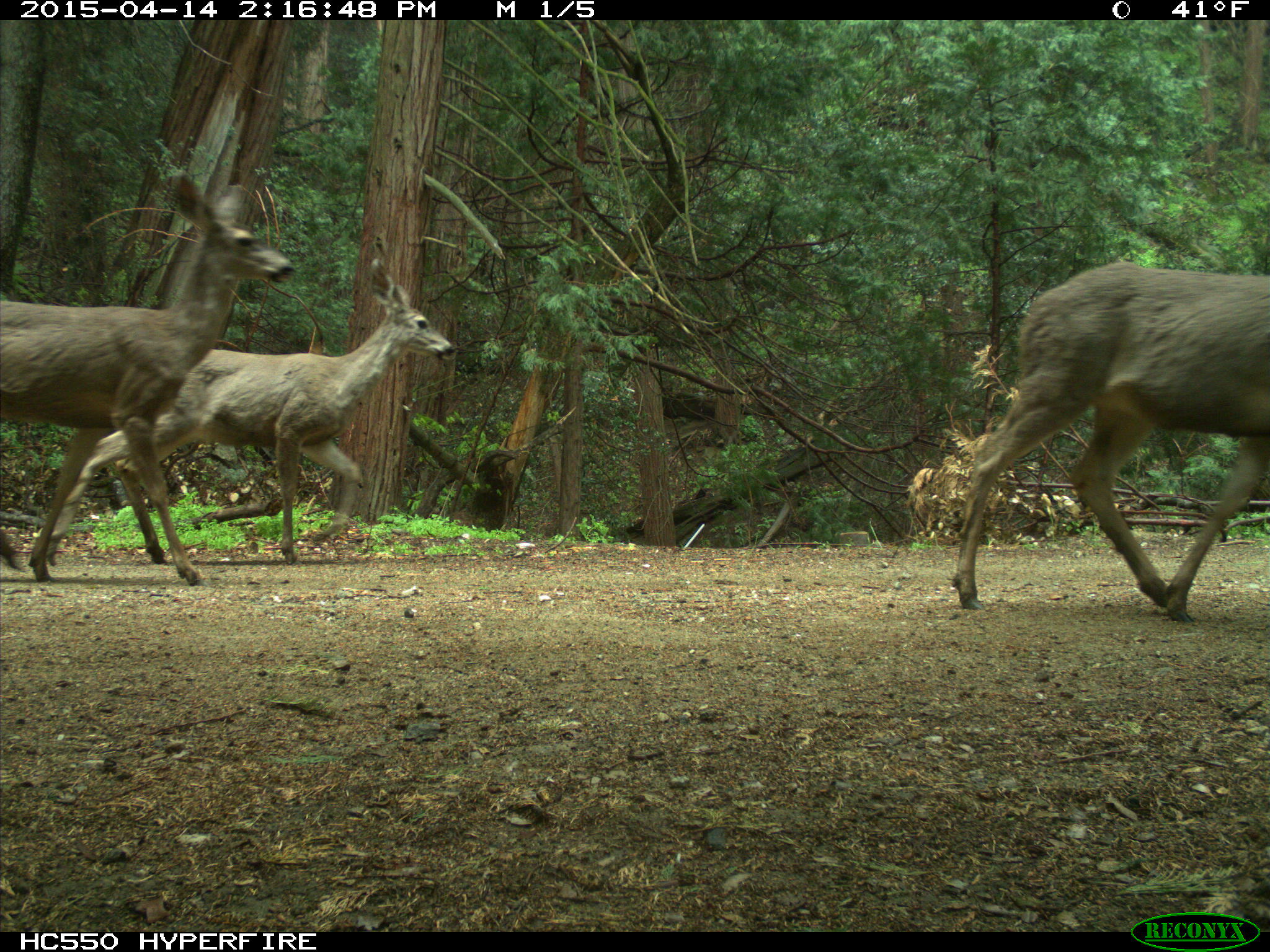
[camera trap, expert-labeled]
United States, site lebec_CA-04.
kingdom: Animalia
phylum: Chordata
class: Mammalia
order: Artiodactyla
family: Cervidae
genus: Odocoileus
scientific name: Odocoileus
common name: deer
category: unidentified deer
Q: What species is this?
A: Unidentified deer (deer) (Odocoileus).